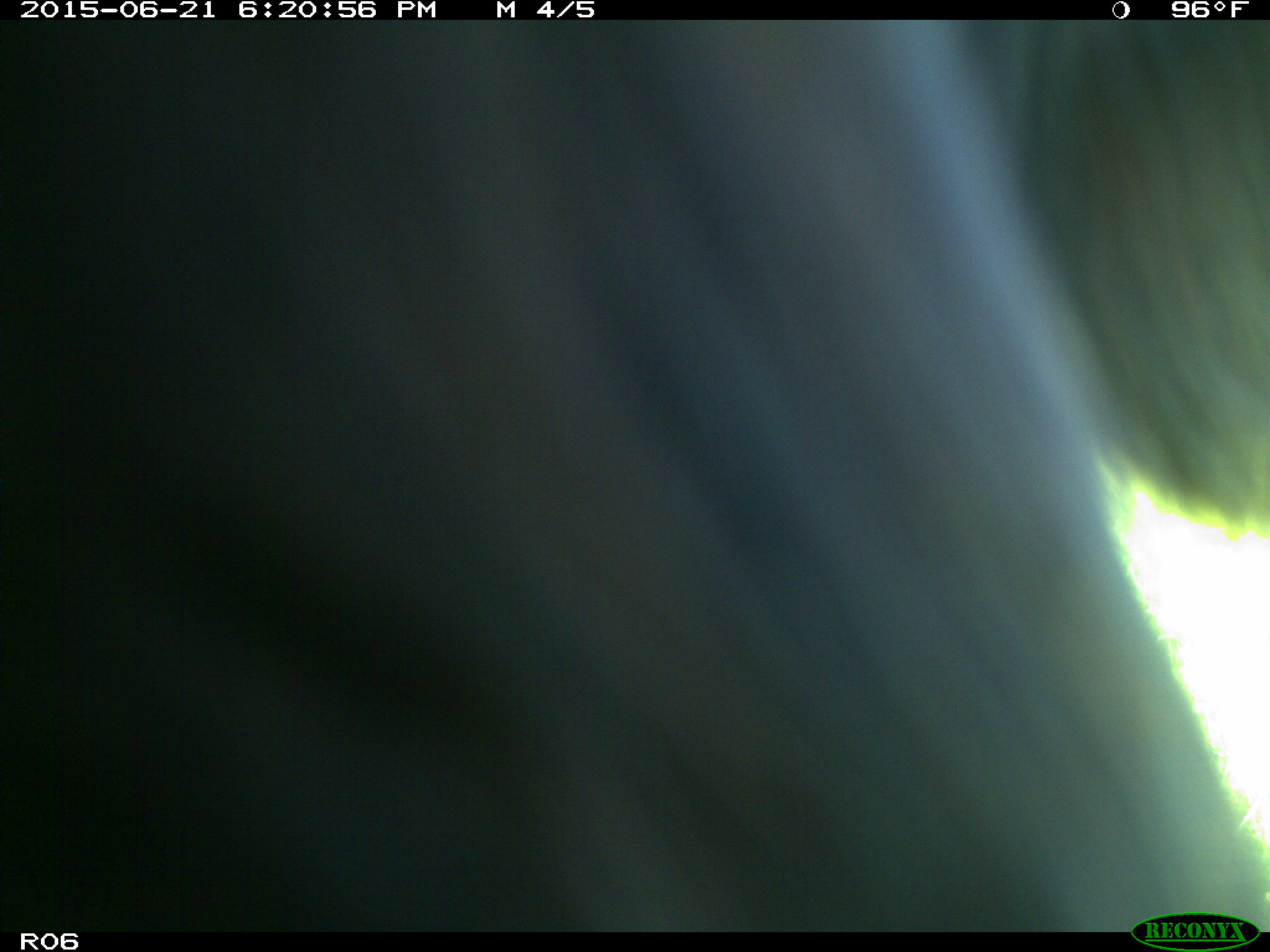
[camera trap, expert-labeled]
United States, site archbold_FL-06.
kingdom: Animalia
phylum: Chordata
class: Mammalia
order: Artiodactyla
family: Bovidae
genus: Bos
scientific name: Bos taurus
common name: domestic cow